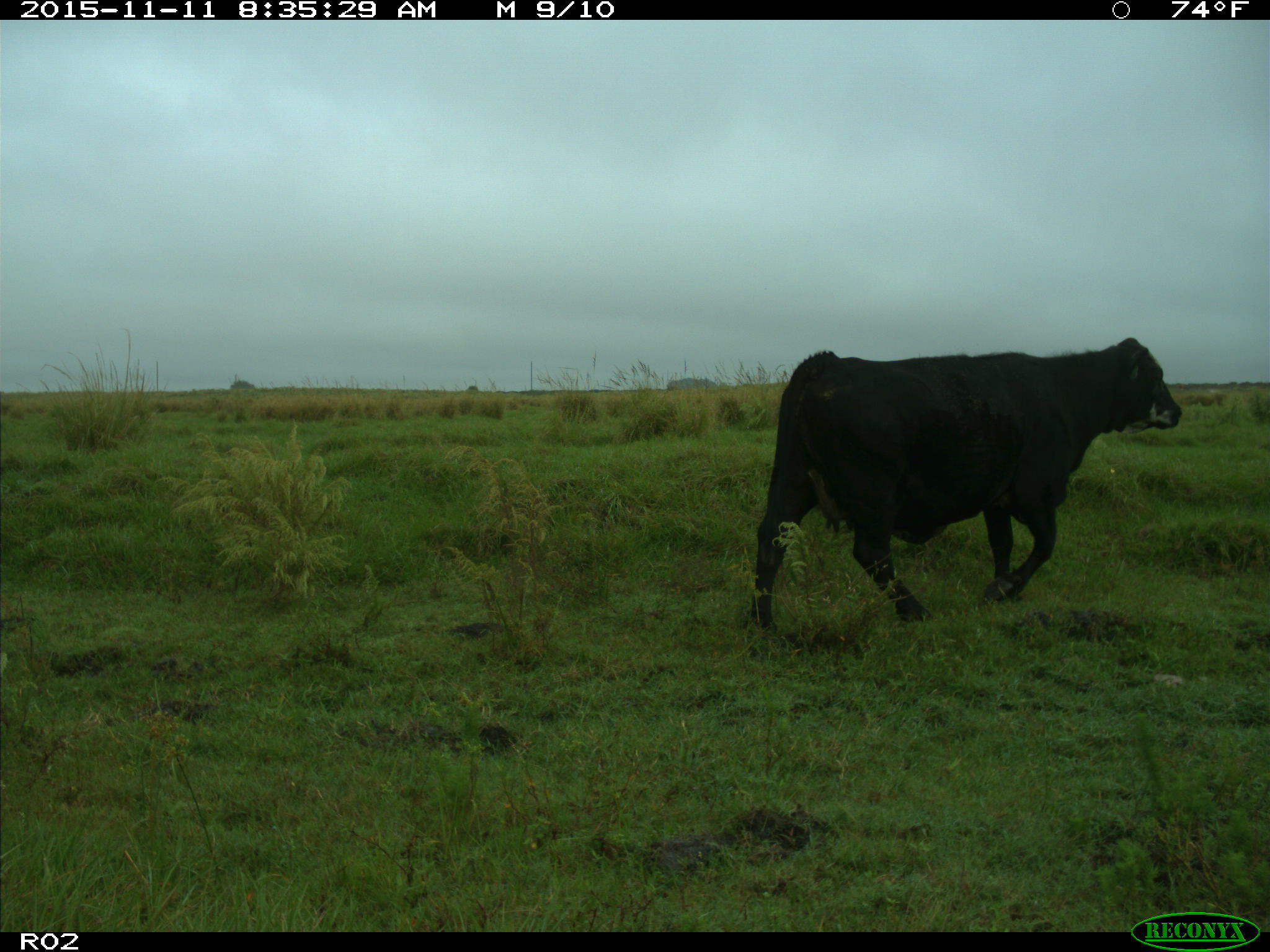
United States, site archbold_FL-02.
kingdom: Animalia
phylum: Chordata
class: Mammalia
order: Artiodactyla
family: Bovidae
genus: Bos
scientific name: Bos taurus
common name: domestic cow